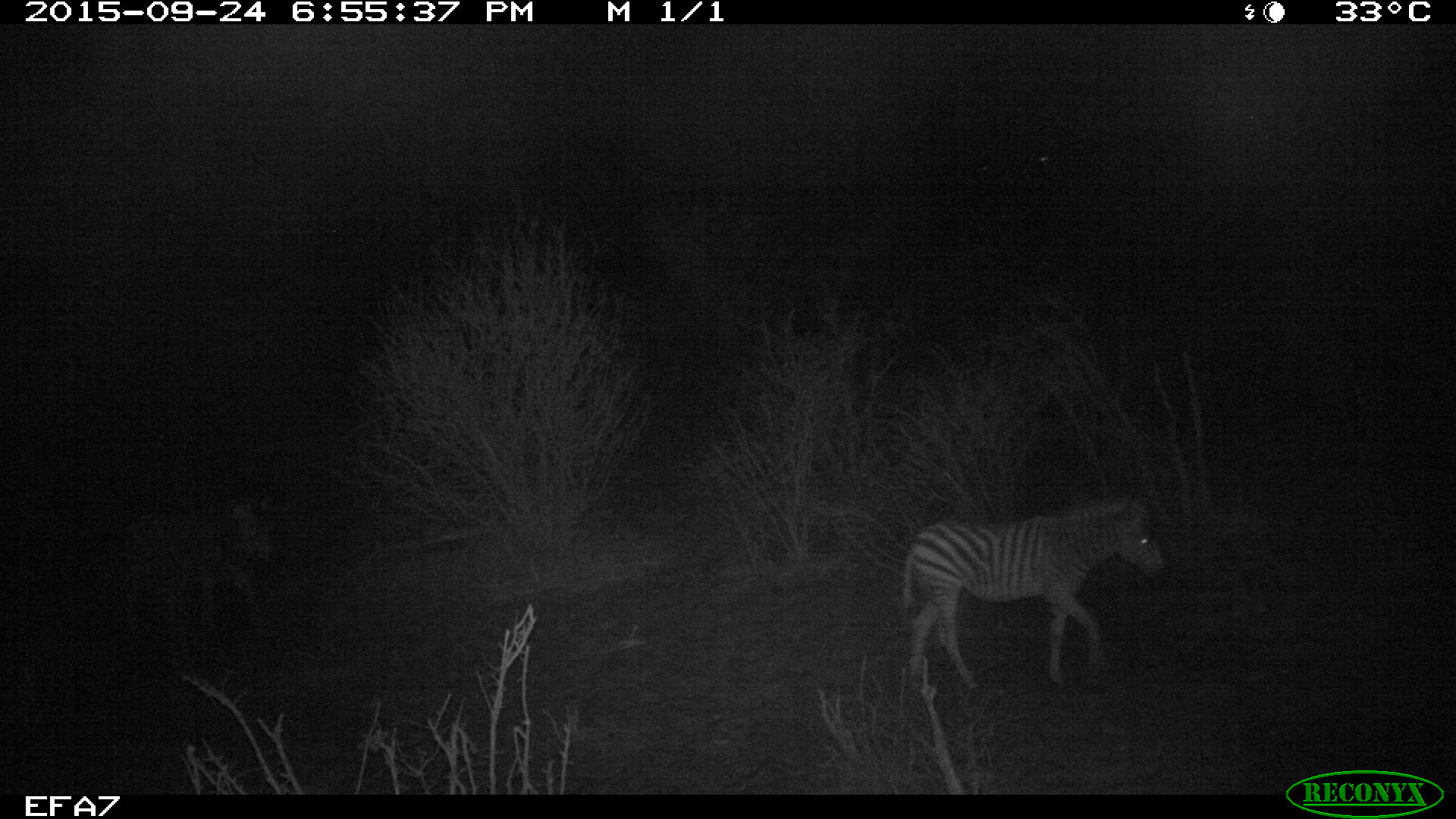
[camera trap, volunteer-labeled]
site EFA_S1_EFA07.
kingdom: Animalia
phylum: Chordata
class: Mammalia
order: Perissodactyla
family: Equidae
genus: Equus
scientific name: Equus quagga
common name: plains zebra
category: zebraplains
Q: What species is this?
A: Zebraplains (plains zebra) (Equus quagga).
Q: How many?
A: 2.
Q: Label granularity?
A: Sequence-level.